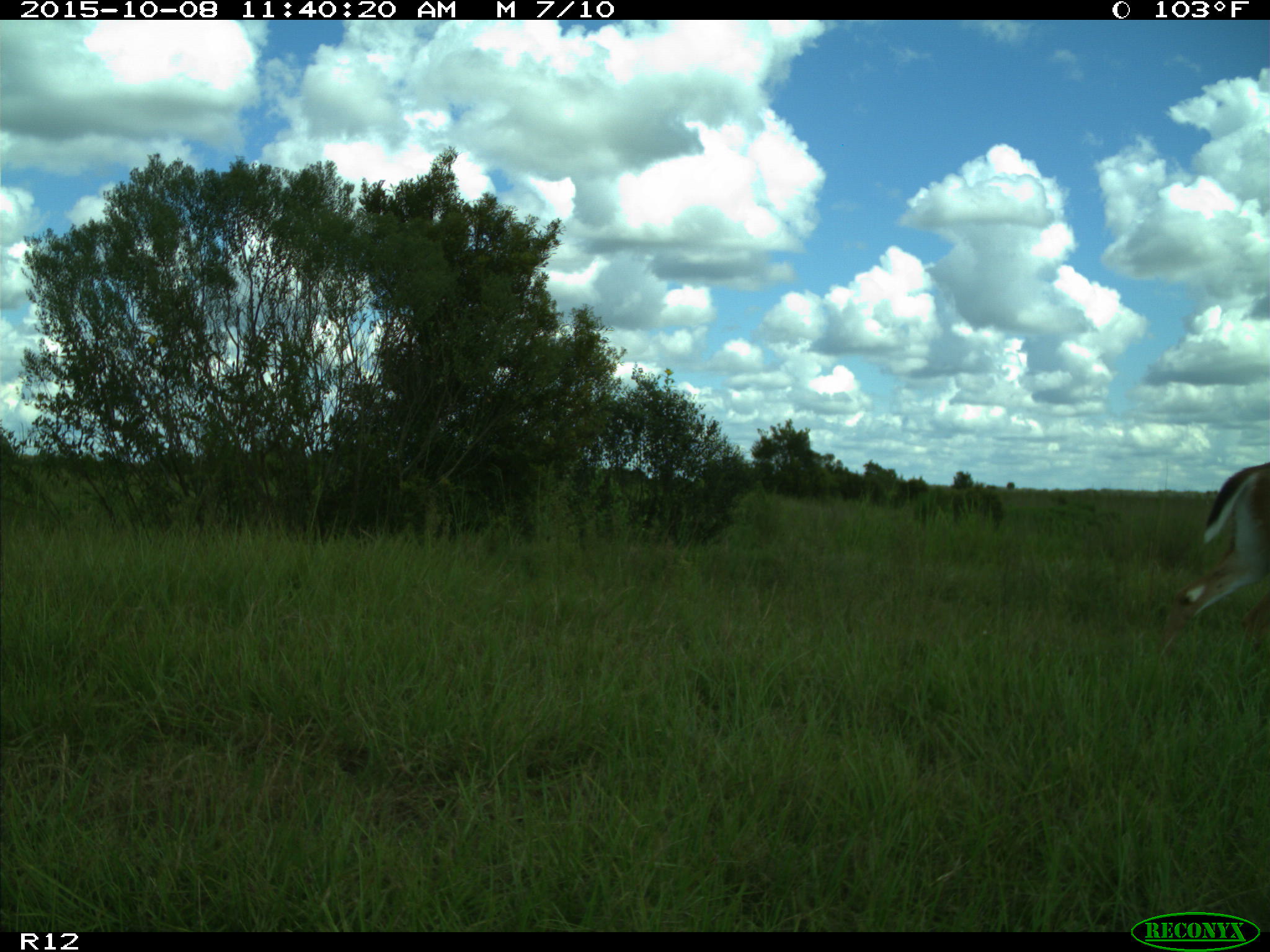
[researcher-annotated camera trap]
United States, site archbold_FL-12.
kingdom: Animalia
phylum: Chordata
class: Mammalia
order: Artiodactyla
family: Cervidae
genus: Odocoileus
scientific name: Odocoileus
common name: deer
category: unidentified deer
Unidentified deer (deer) (Odocoileus).